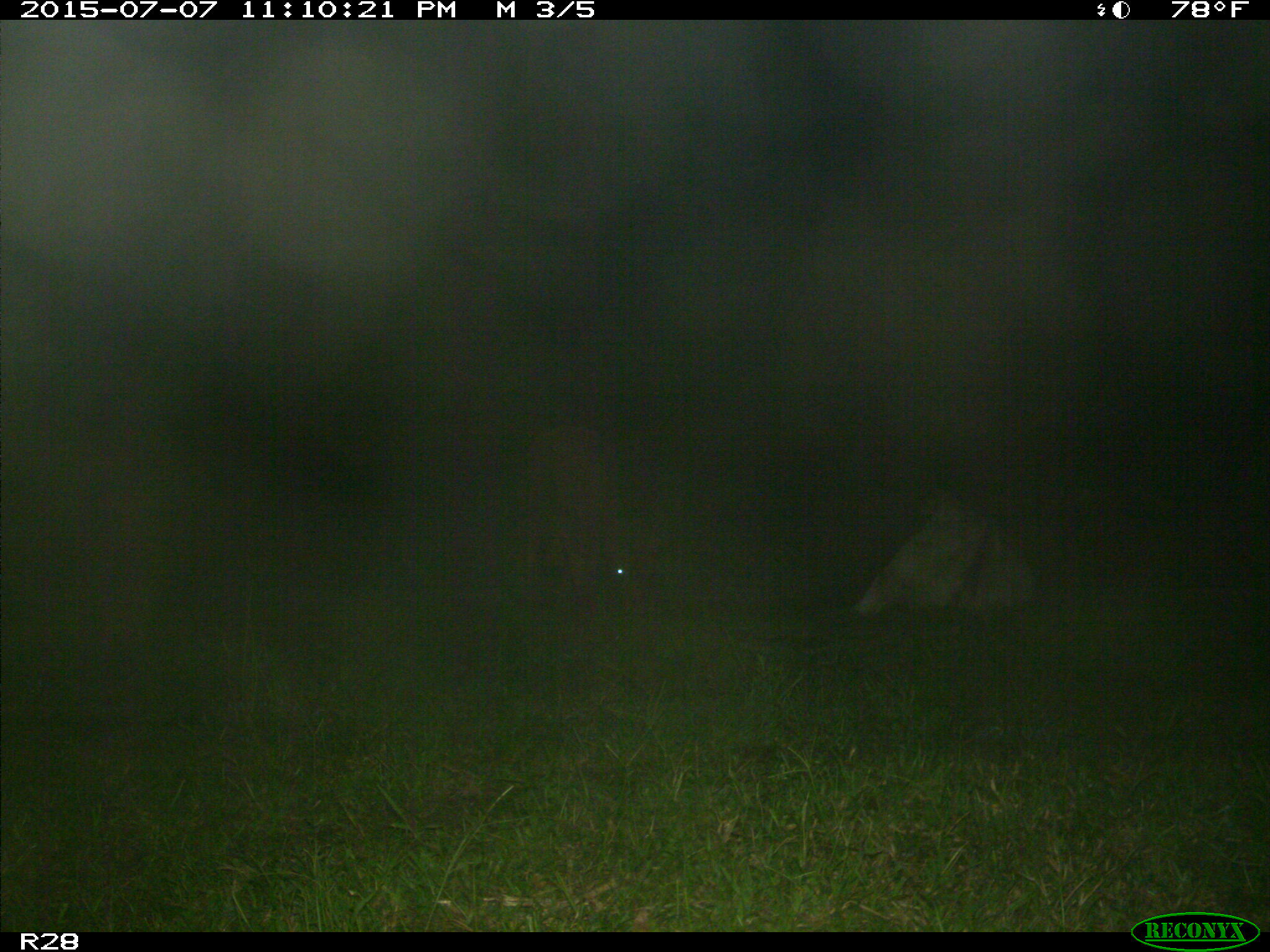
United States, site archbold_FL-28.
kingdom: Animalia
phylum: Chordata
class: Mammalia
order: Artiodactyla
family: Bovidae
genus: Bos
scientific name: Bos taurus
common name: domestic cow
Bos taurus (domestic cow).